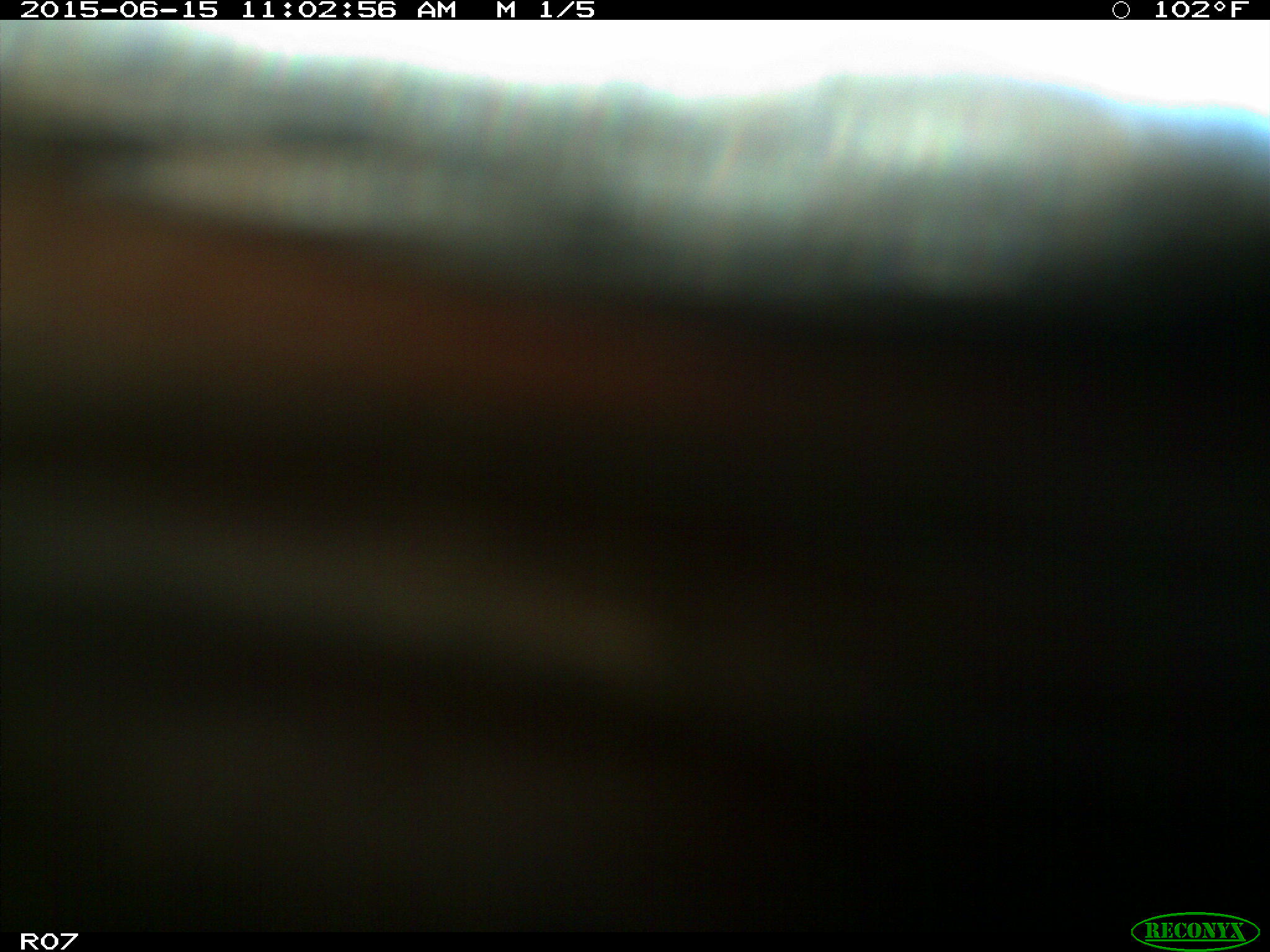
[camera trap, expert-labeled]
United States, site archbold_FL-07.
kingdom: Animalia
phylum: Chordata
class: Mammalia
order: Artiodactyla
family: Bovidae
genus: Bos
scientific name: Bos taurus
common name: domestic cow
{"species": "Bos taurus (domestic cow)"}